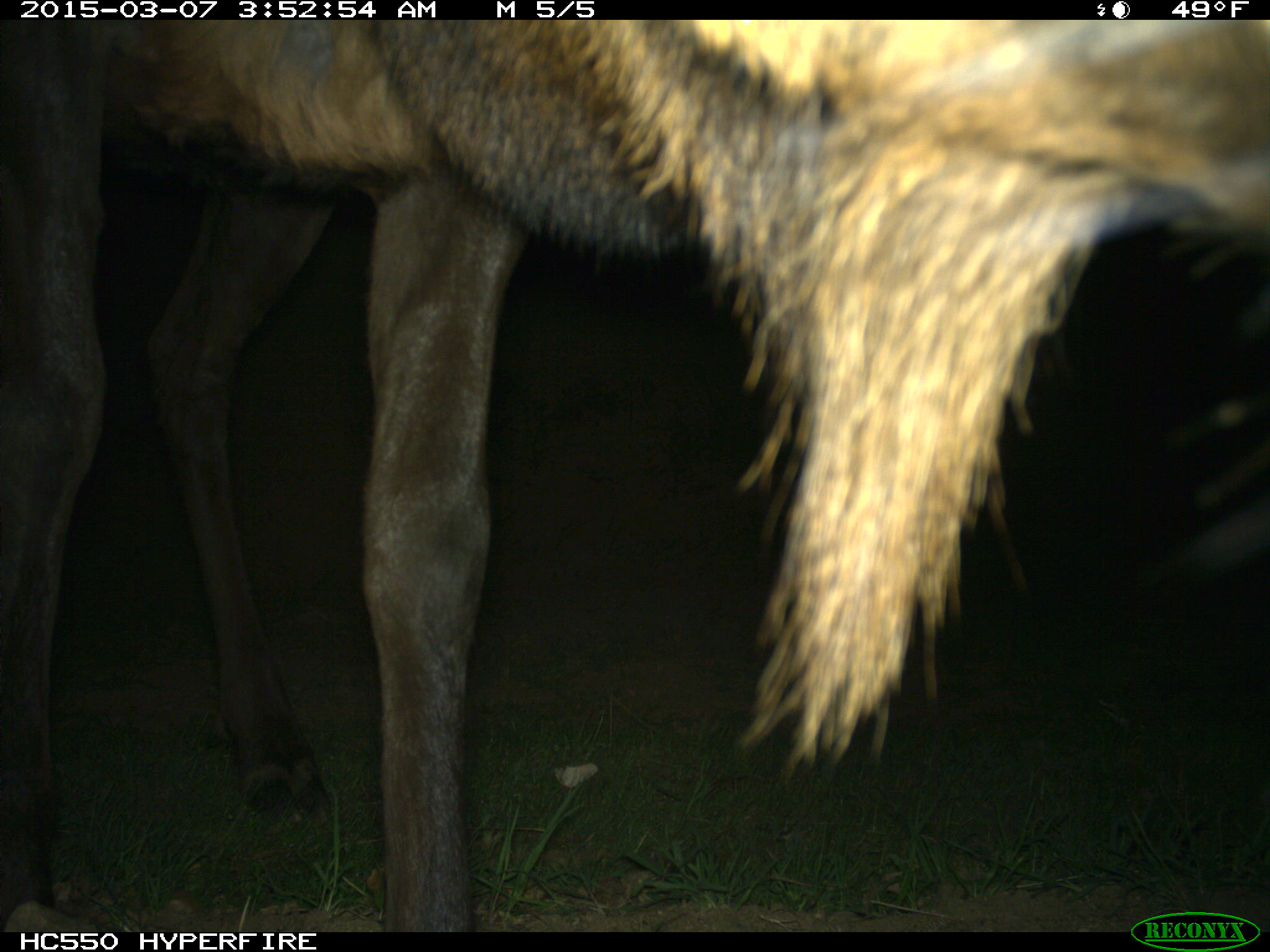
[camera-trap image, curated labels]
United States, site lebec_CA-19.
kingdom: Animalia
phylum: Chordata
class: Mammalia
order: Artiodactyla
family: Cervidae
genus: Cervus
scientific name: Cervus canadensis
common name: elk